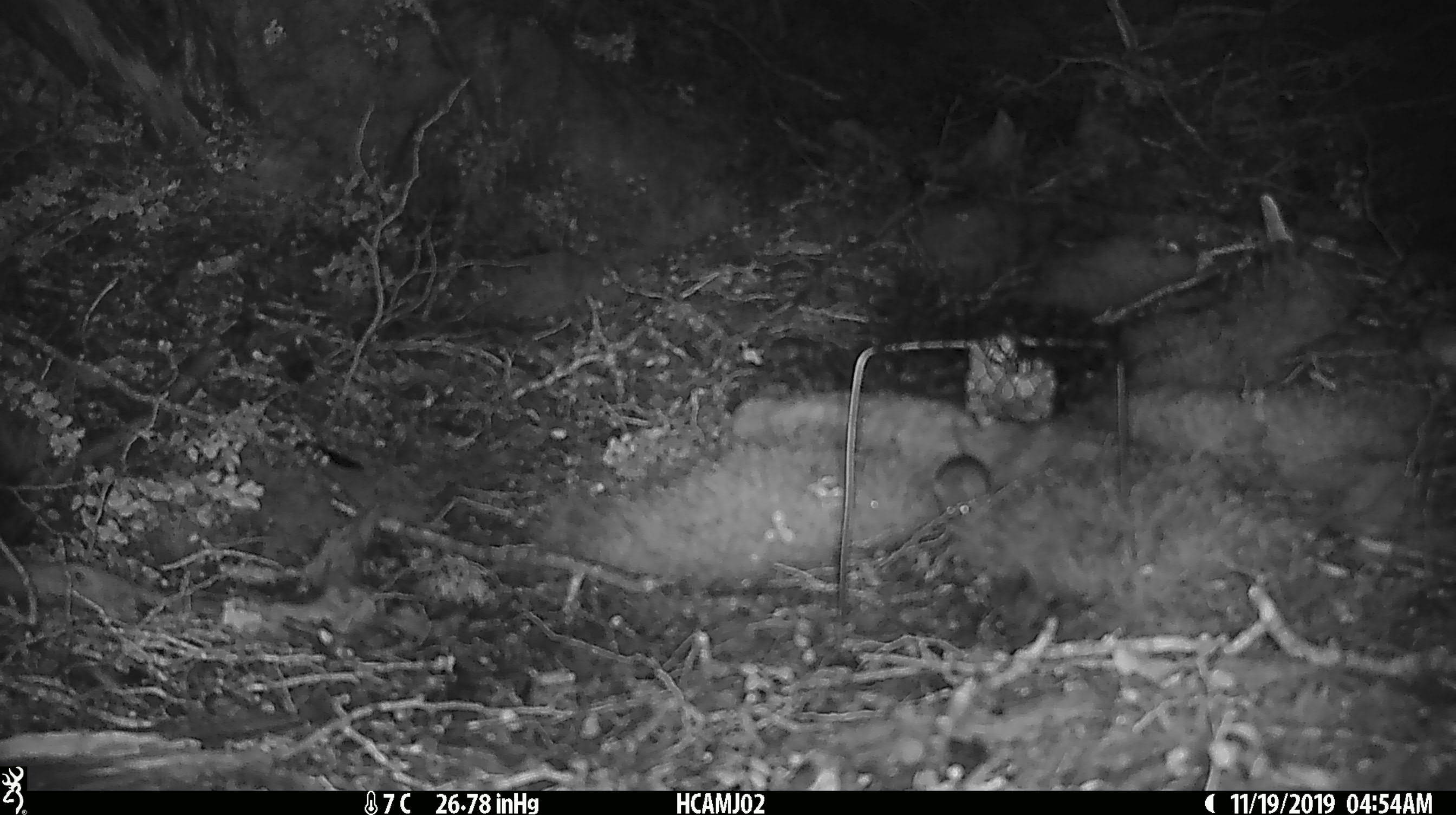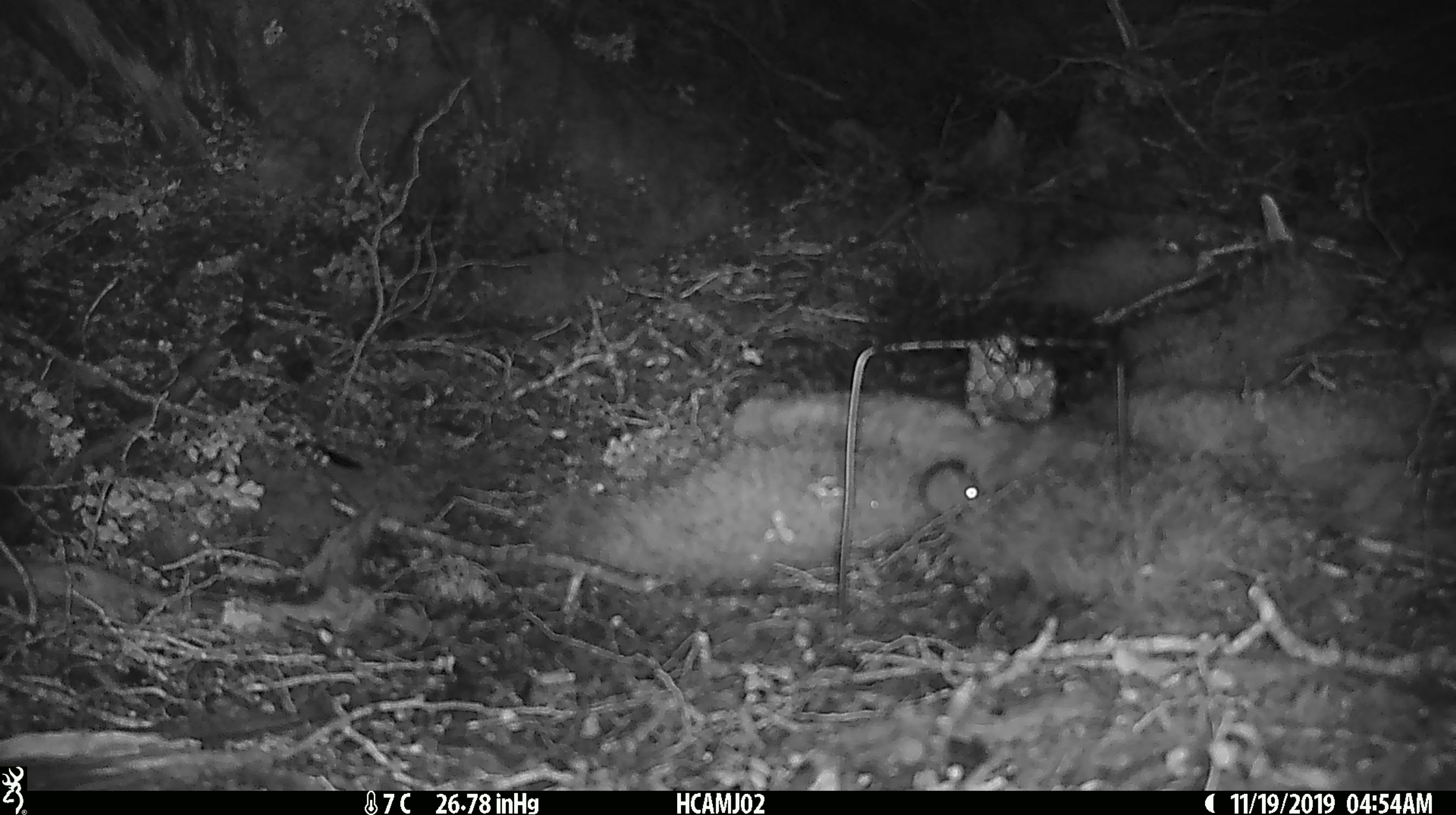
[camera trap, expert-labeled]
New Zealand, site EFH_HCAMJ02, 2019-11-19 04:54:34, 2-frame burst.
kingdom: Animalia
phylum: Chordata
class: Mammalia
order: Rodentia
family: Muridae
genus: Mus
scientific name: Mus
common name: mouse